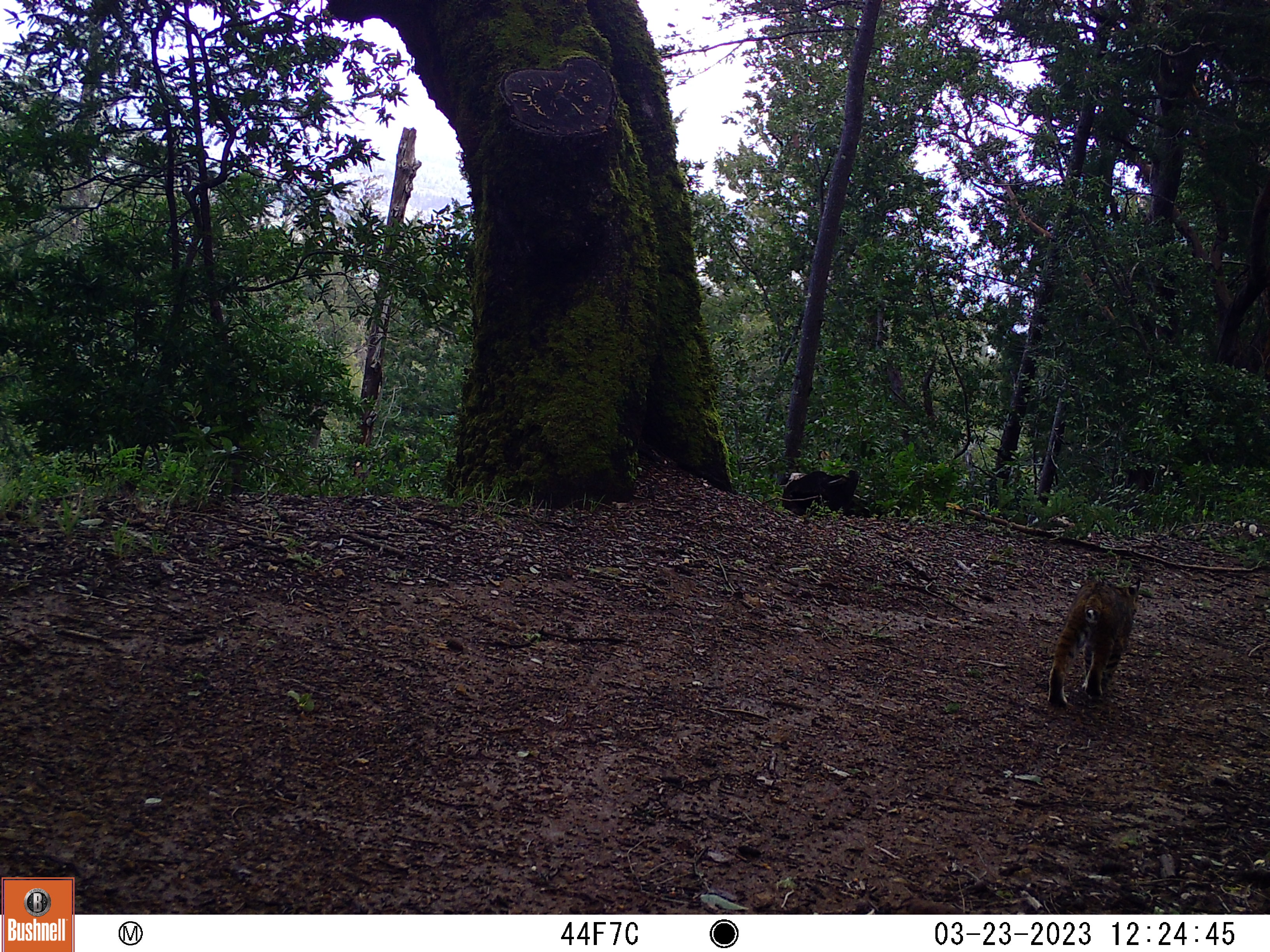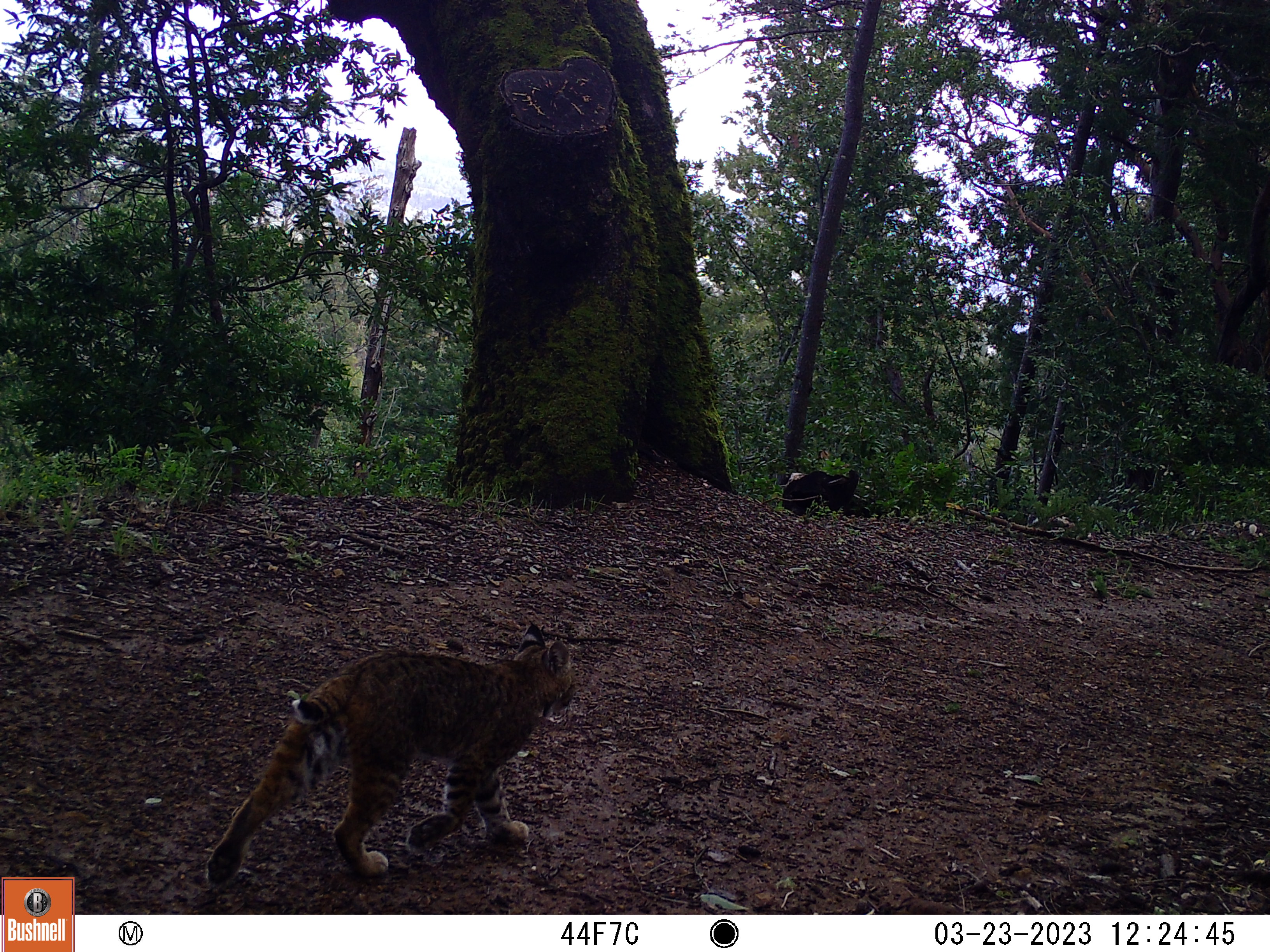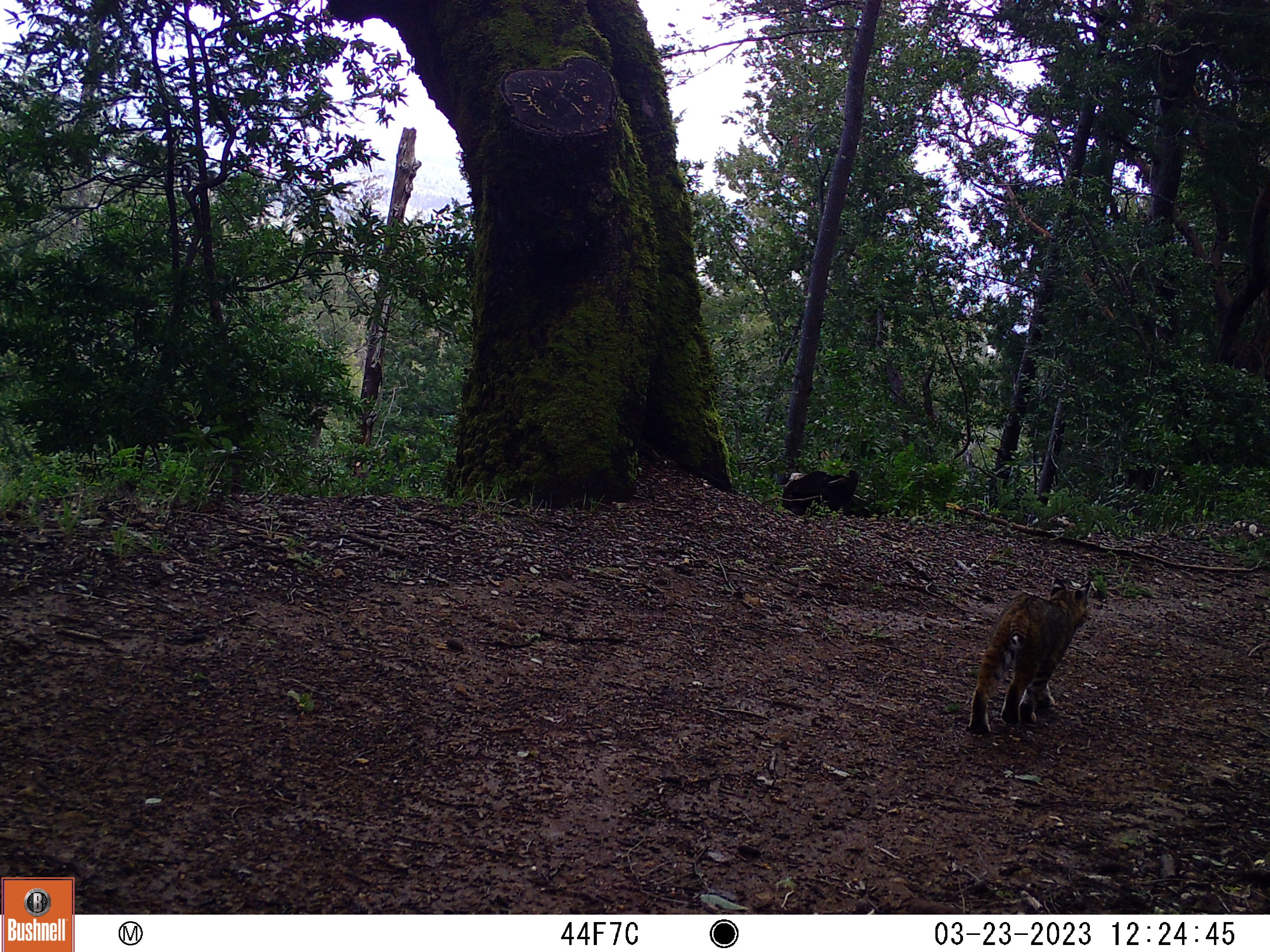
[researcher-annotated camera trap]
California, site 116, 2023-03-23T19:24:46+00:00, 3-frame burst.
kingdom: Animalia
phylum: Chordata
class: Mammalia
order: Carnivora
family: Felidae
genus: Lynx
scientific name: Lynx rufus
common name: bobcat